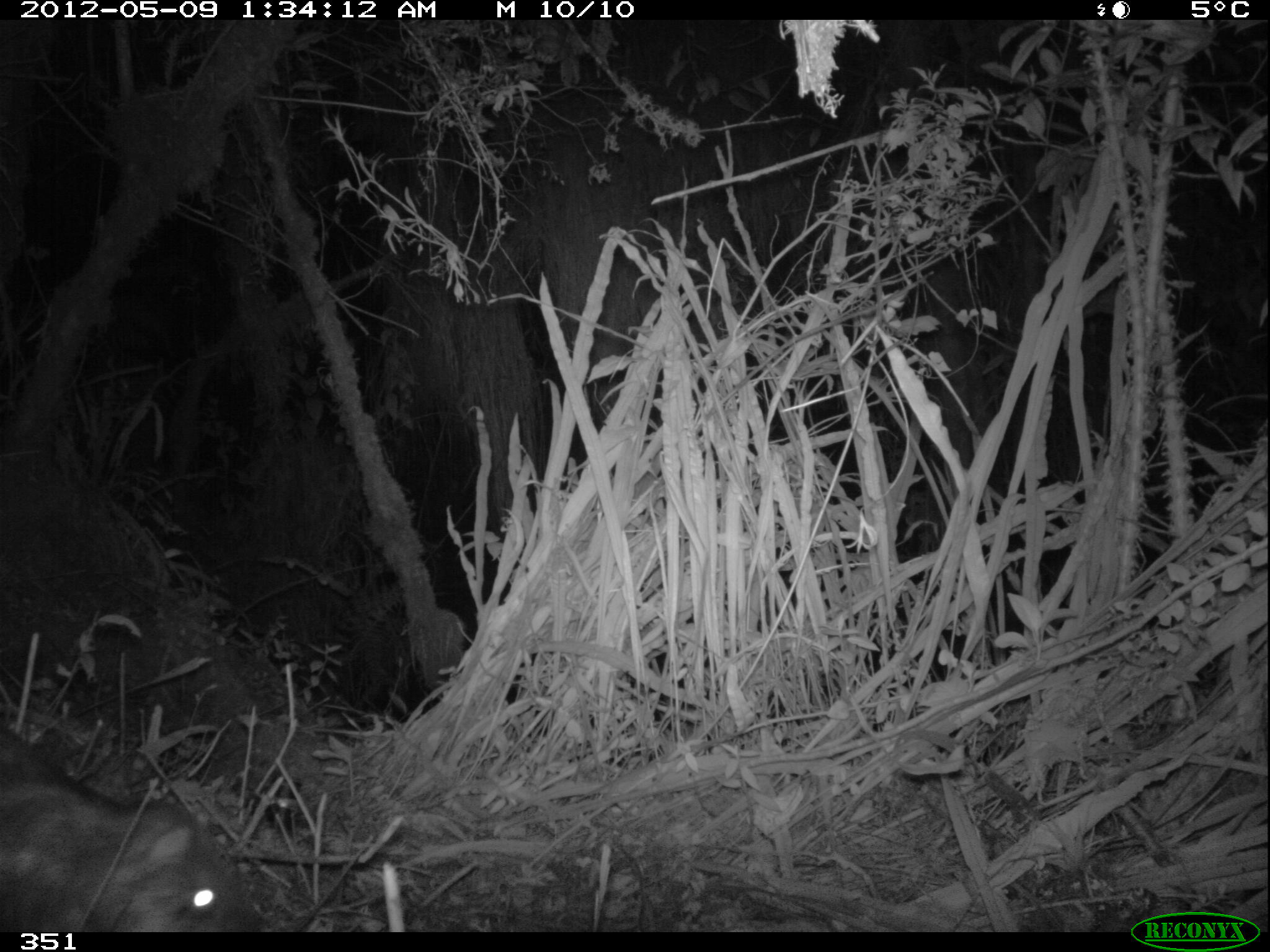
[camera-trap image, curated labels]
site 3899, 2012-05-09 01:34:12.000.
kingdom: Animalia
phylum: Chordata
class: Mammalia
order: Rodentia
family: Cuniculidae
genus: Cuniculus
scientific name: Cuniculus taczanowskii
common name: mountain paca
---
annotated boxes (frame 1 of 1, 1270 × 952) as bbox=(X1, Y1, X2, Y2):
cuniculus taczanowskii: bbox=(0, 727, 270, 932)